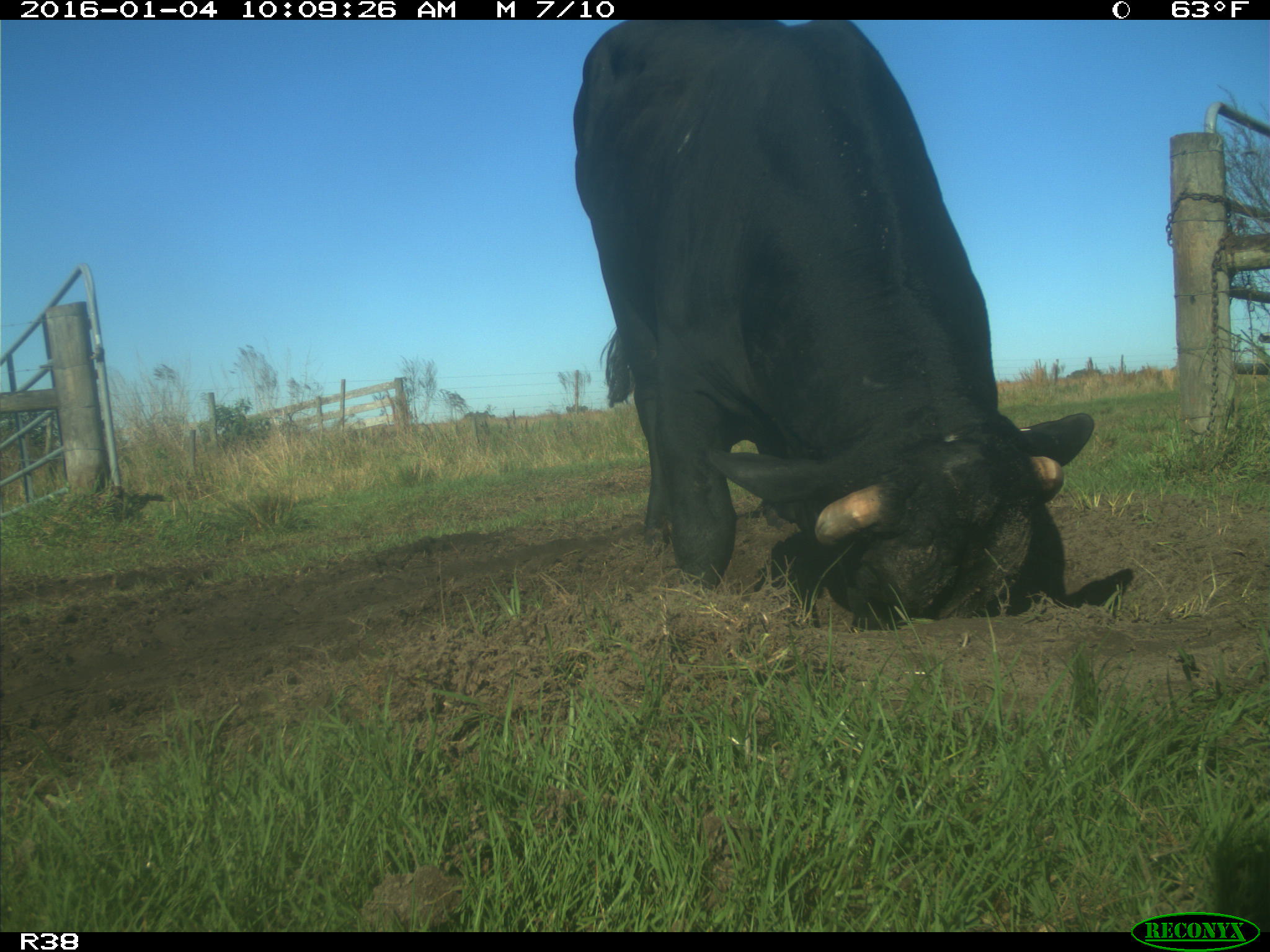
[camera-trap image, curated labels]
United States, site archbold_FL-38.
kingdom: Animalia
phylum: Chordata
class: Mammalia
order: Artiodactyla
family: Bovidae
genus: Bos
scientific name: Bos taurus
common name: domestic cow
Bos taurus (domestic cow).